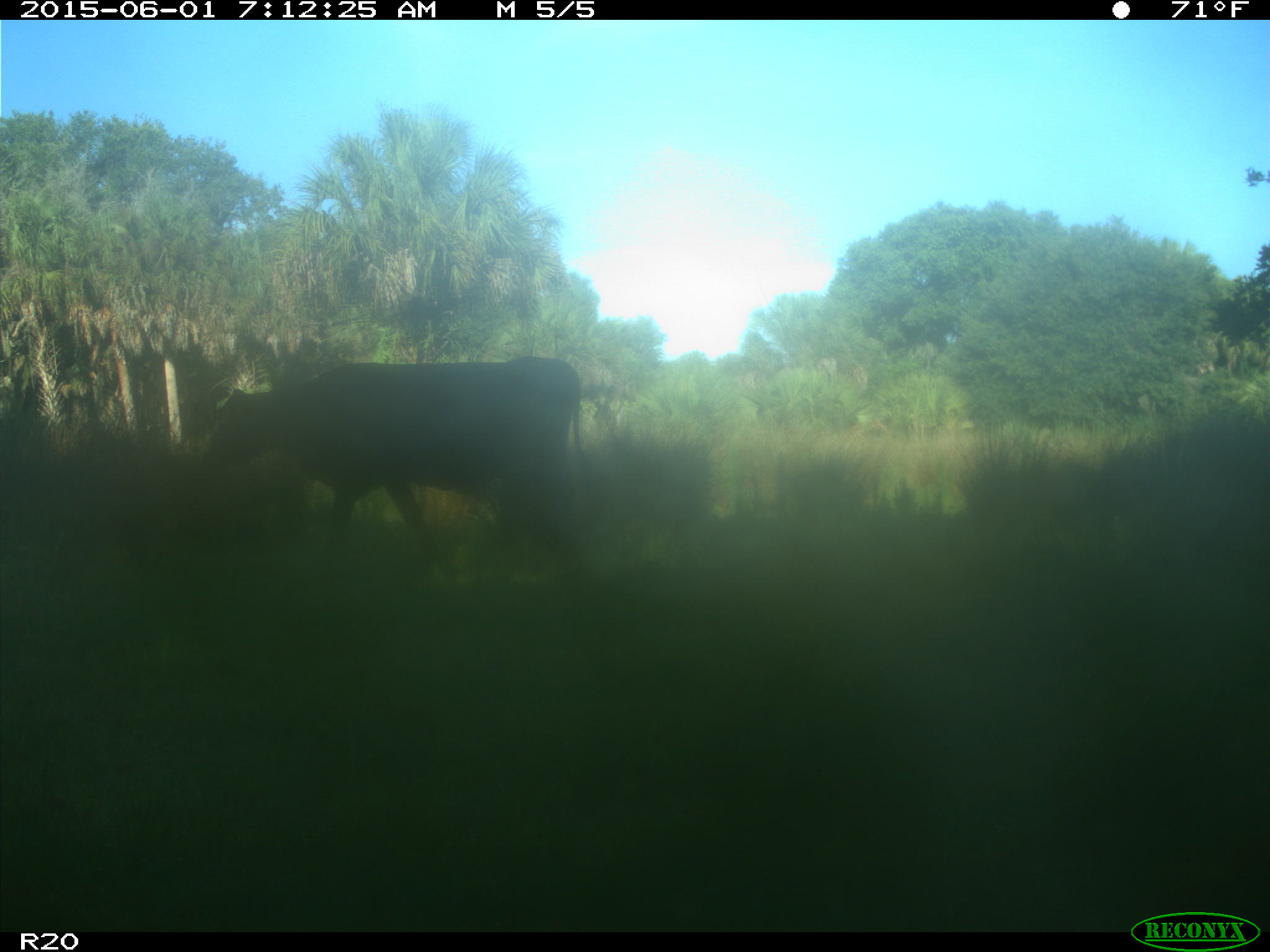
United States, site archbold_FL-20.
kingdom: Animalia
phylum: Chordata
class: Mammalia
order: Artiodactyla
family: Bovidae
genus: Bos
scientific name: Bos taurus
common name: domestic cow